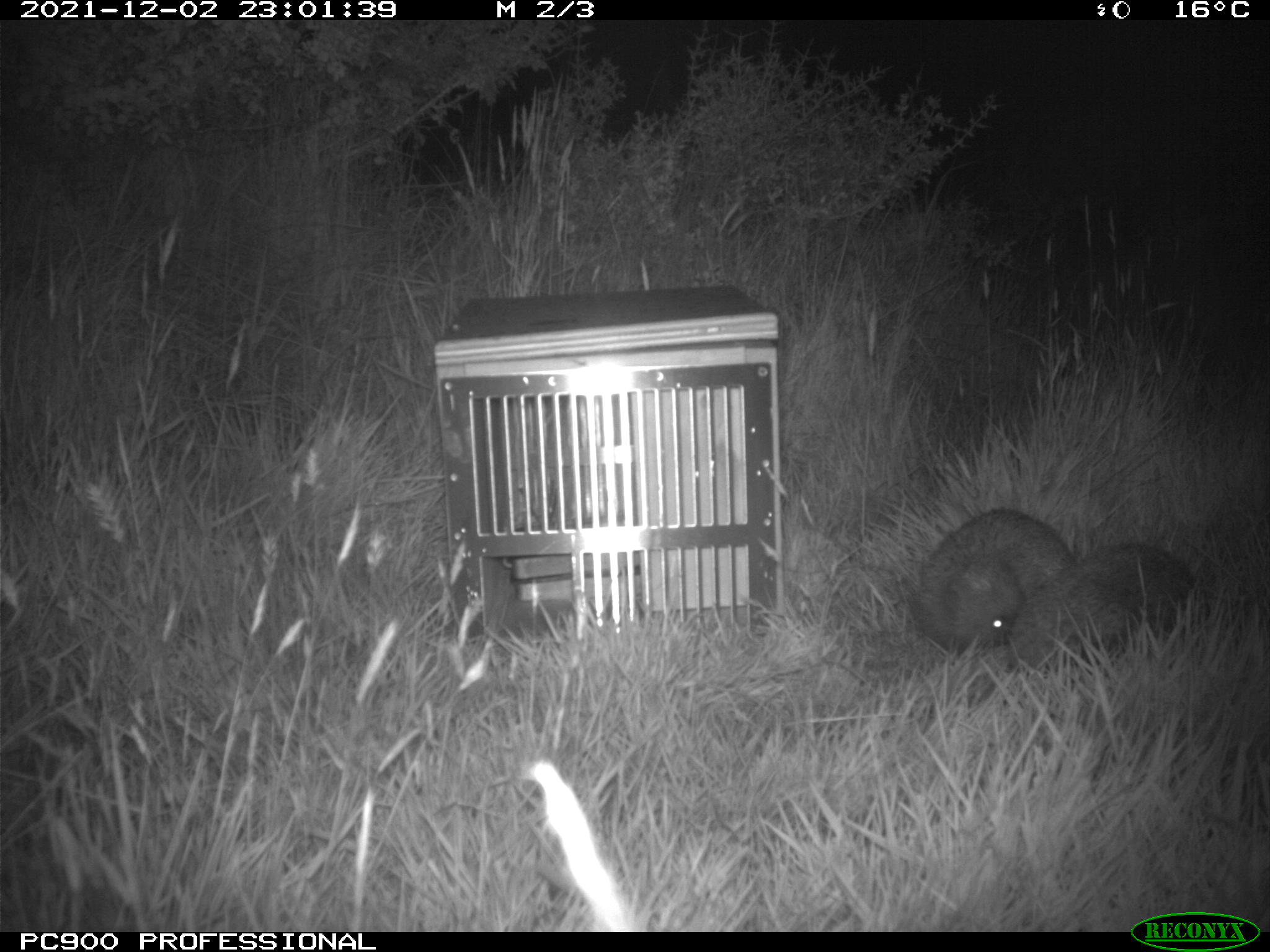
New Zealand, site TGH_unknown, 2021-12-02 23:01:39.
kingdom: Animalia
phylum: Chordata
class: Mammalia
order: Eulipotyphla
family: Erinaceidae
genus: Erinaceus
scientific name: Erinaceus europaeus europaeus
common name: european hedgehog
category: hedgehog